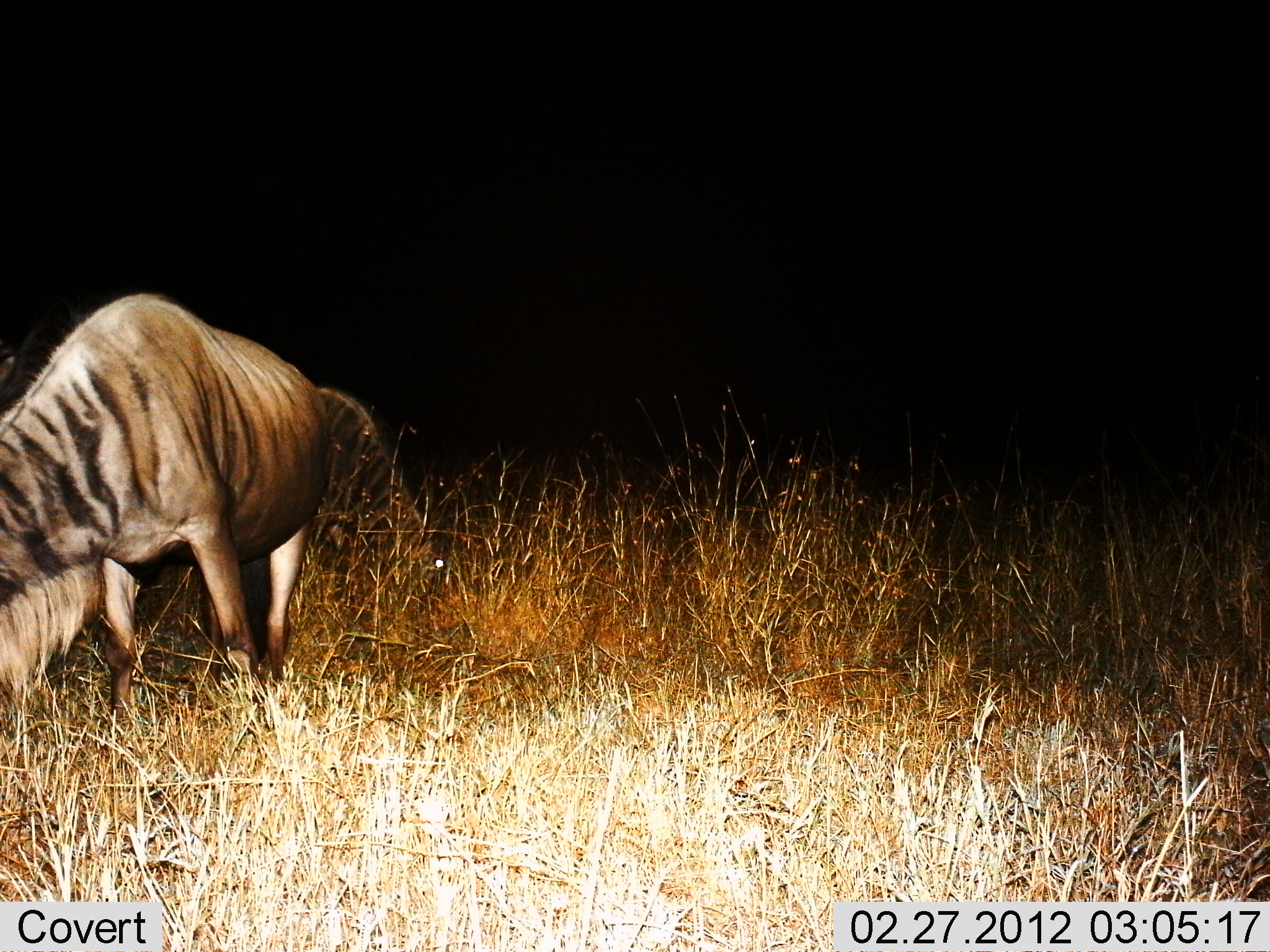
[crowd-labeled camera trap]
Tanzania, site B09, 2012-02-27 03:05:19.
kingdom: Animalia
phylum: Chordata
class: Mammalia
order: Artiodactyla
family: Bovidae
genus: Connochaetes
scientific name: Connochaetes taurinus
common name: blue wildebeest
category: wildebeest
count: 1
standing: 46%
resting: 0%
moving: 17%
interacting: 0%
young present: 0%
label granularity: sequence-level